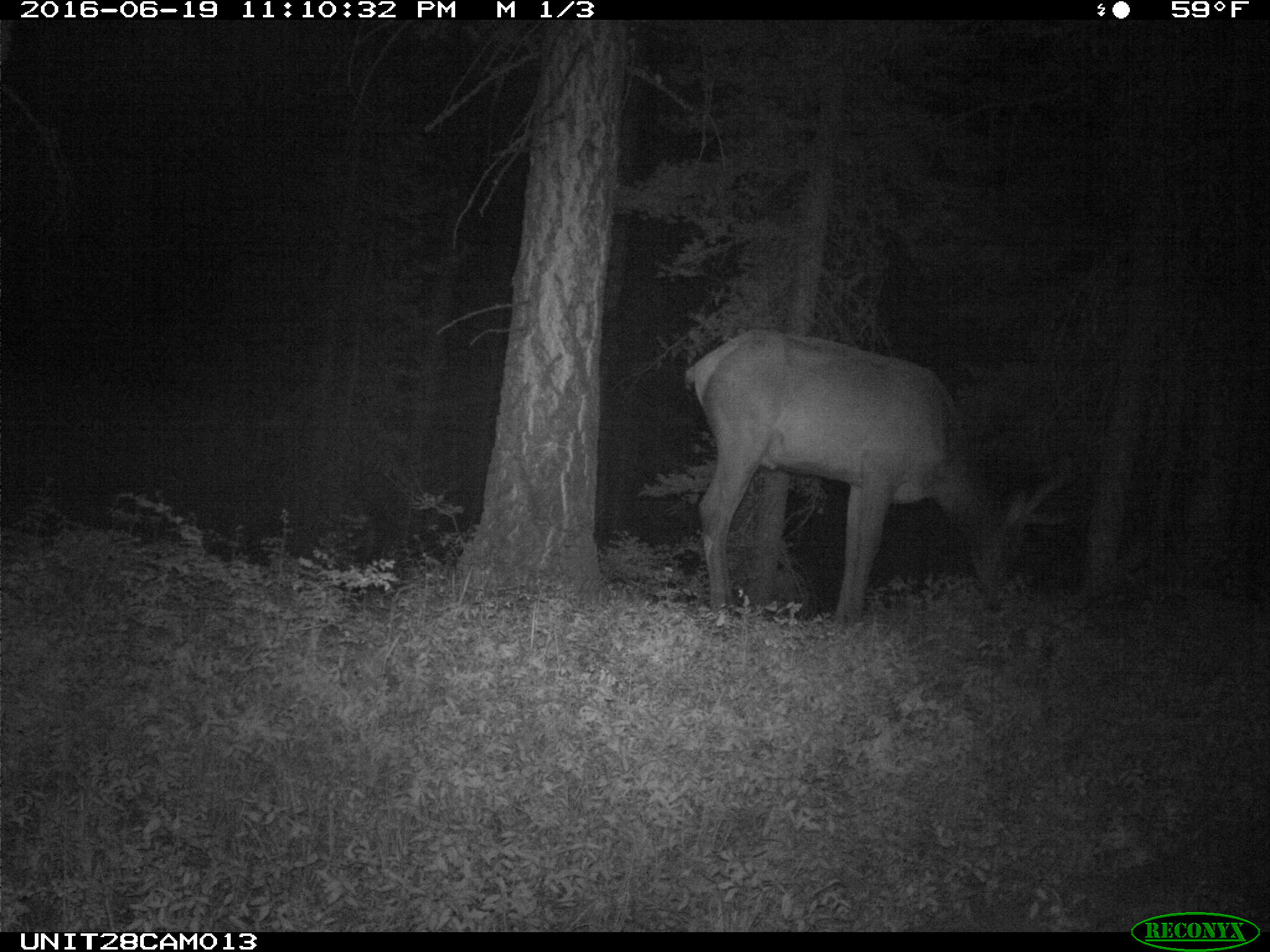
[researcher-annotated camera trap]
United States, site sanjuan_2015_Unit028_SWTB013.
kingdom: Animalia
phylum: Chordata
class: Mammalia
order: Artiodactyla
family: Cervidae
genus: Cervus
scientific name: Cervus elaphus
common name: red deer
Cervus elaphus (red deer).